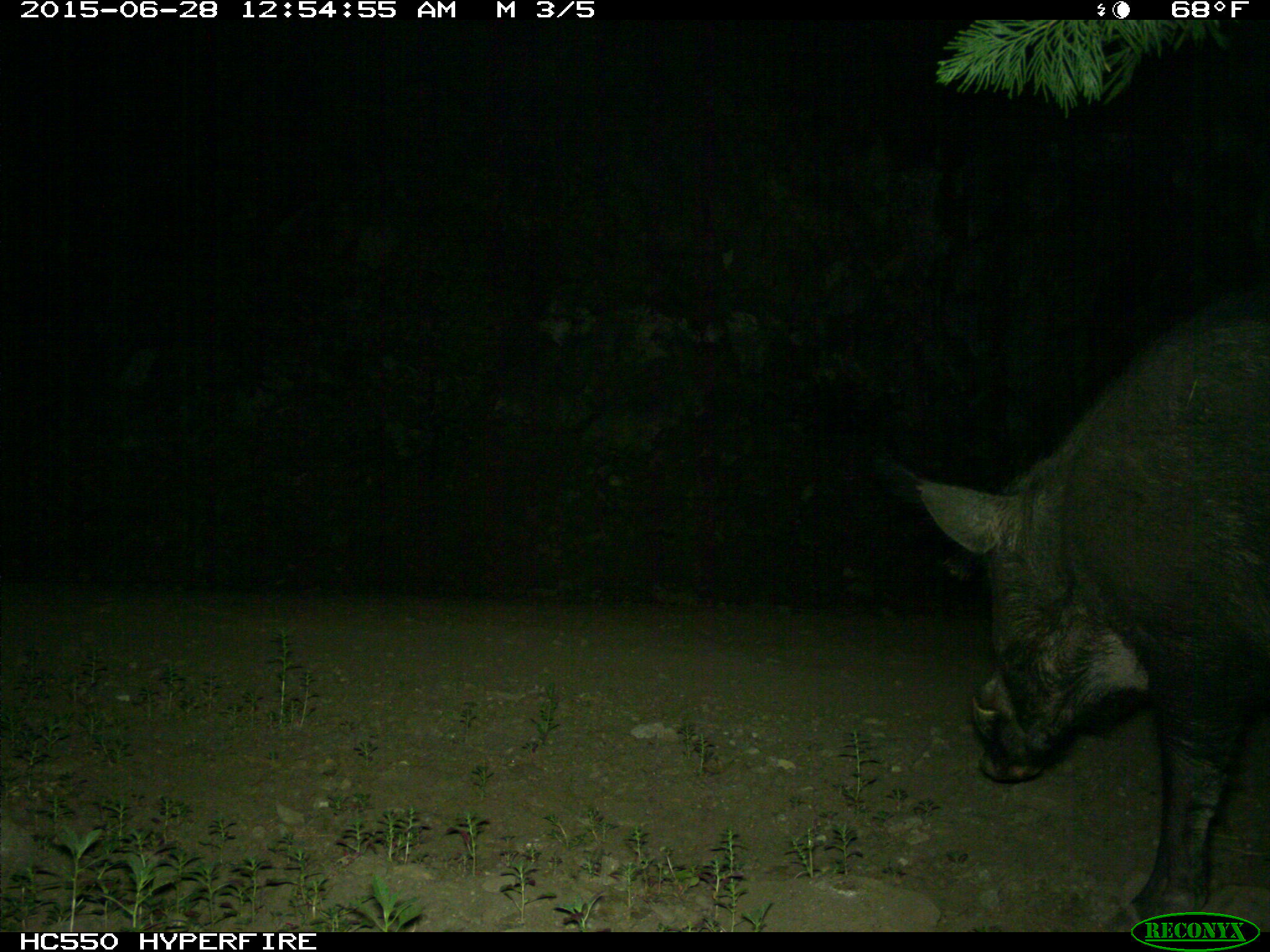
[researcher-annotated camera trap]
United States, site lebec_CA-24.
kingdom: Animalia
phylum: Chordata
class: Mammalia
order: Artiodactyla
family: Suidae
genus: Sus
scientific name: Sus scrofa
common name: wild boar